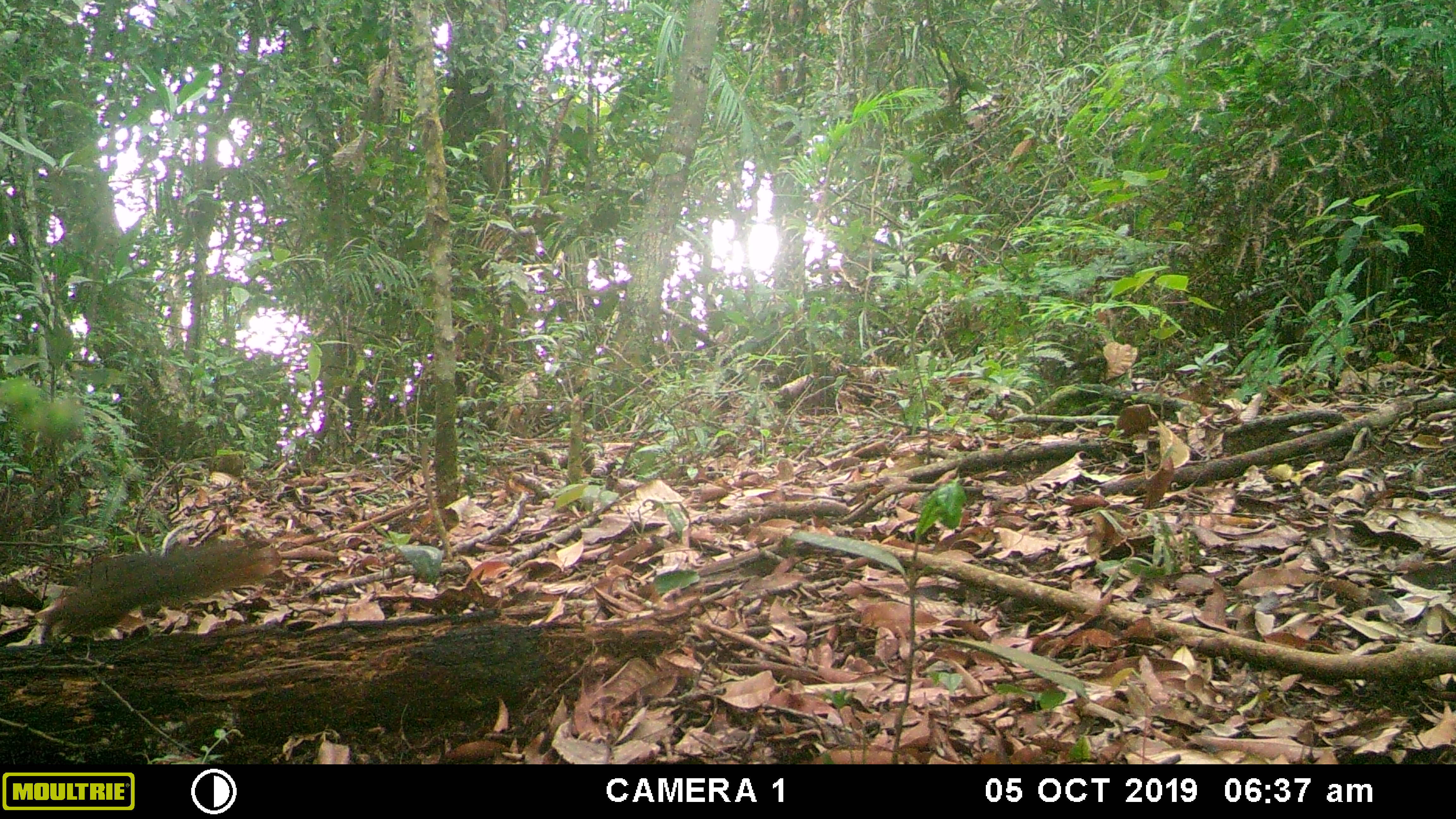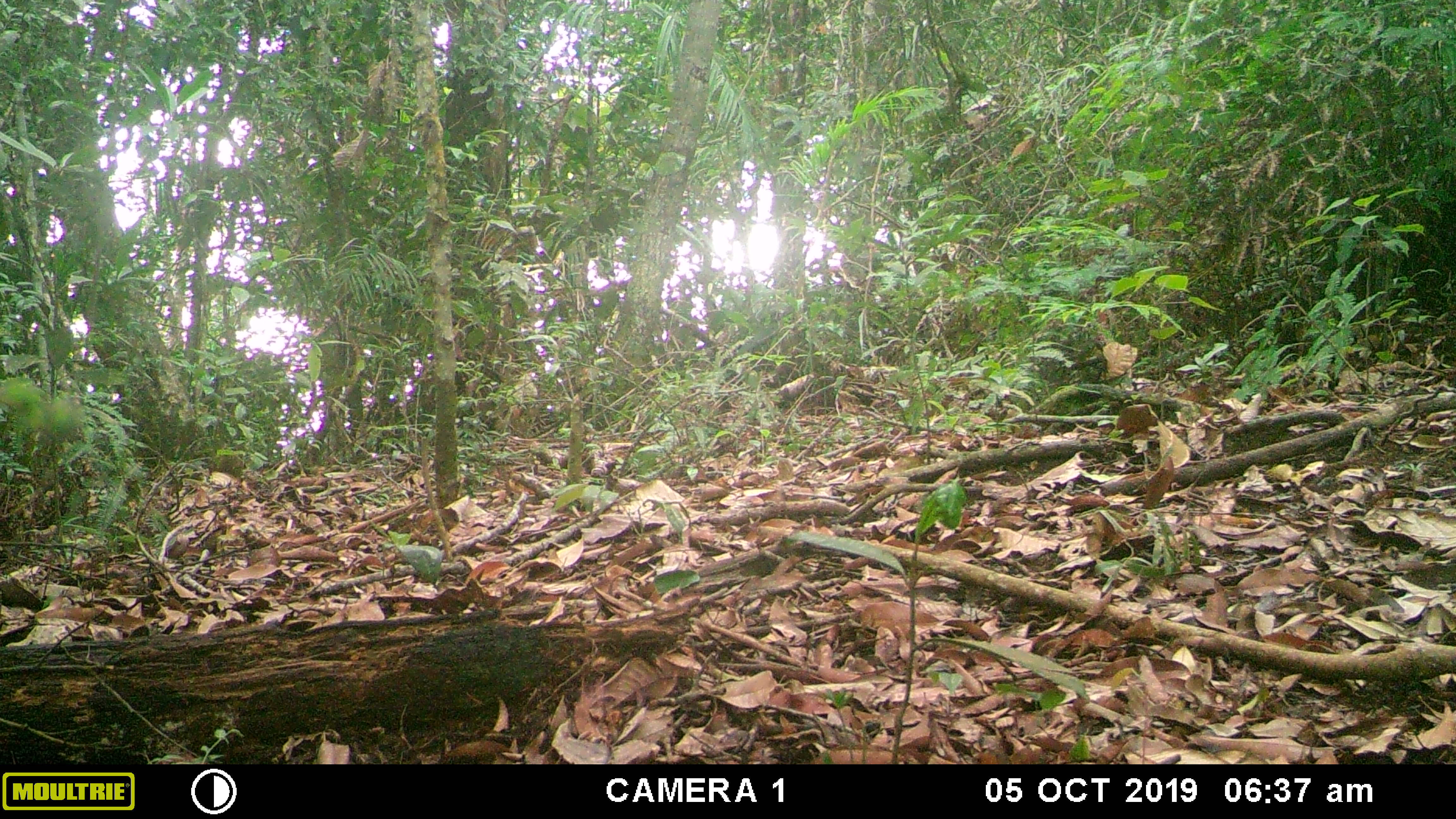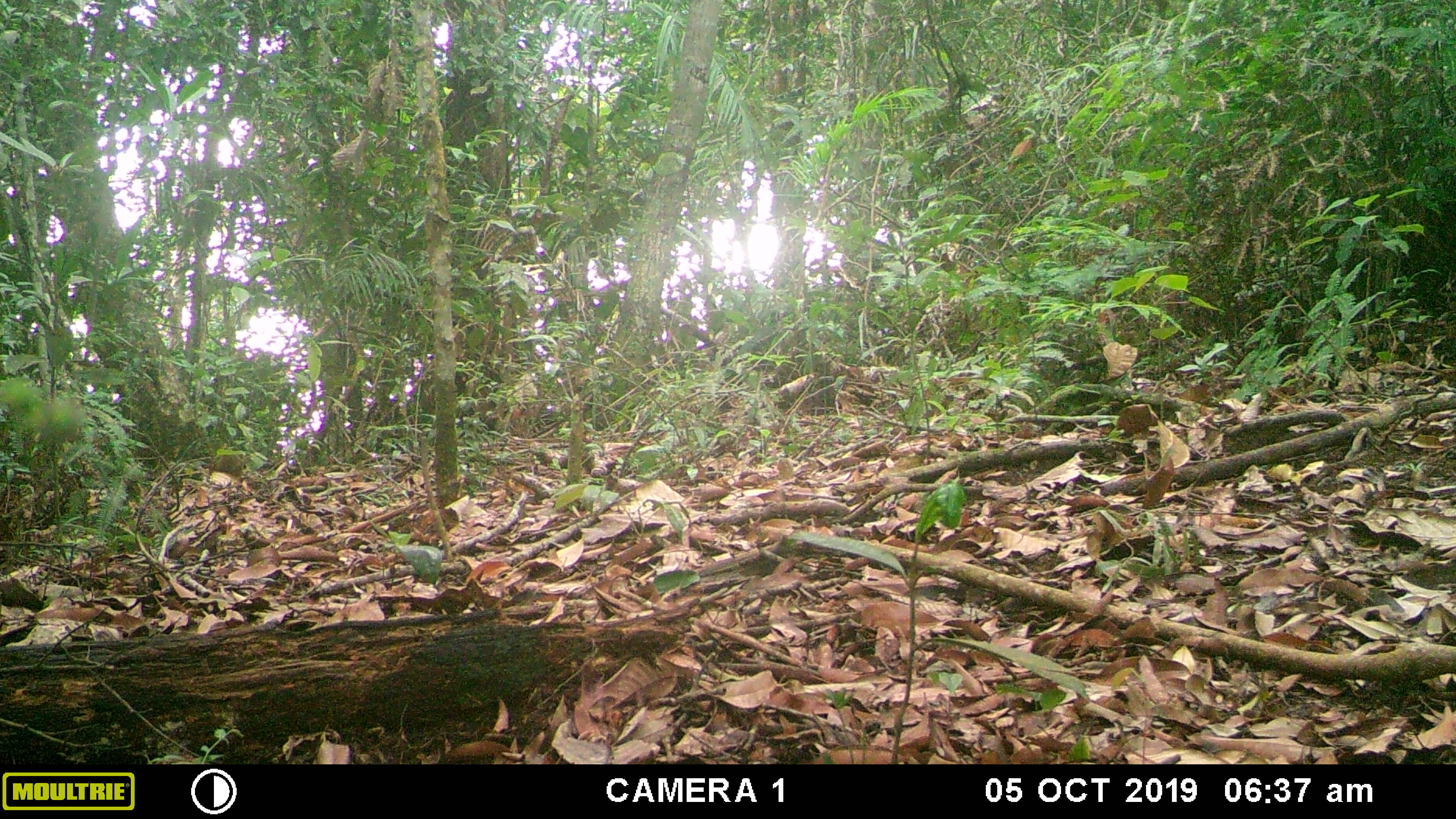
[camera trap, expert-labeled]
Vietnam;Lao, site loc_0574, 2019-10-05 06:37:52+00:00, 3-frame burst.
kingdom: Animalia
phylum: Chordata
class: Mammalia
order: Rodentia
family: Sciuridae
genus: Dremomys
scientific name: Dremomys rufigenis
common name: red-cheeked squirrel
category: red cheeked squirrel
Red cheeked squirrel (red-cheeked squirrel) (Dremomys rufigenis). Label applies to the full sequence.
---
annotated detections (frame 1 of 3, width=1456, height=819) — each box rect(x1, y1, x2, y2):
red cheeked squirrel: rect(39, 532, 282, 645)